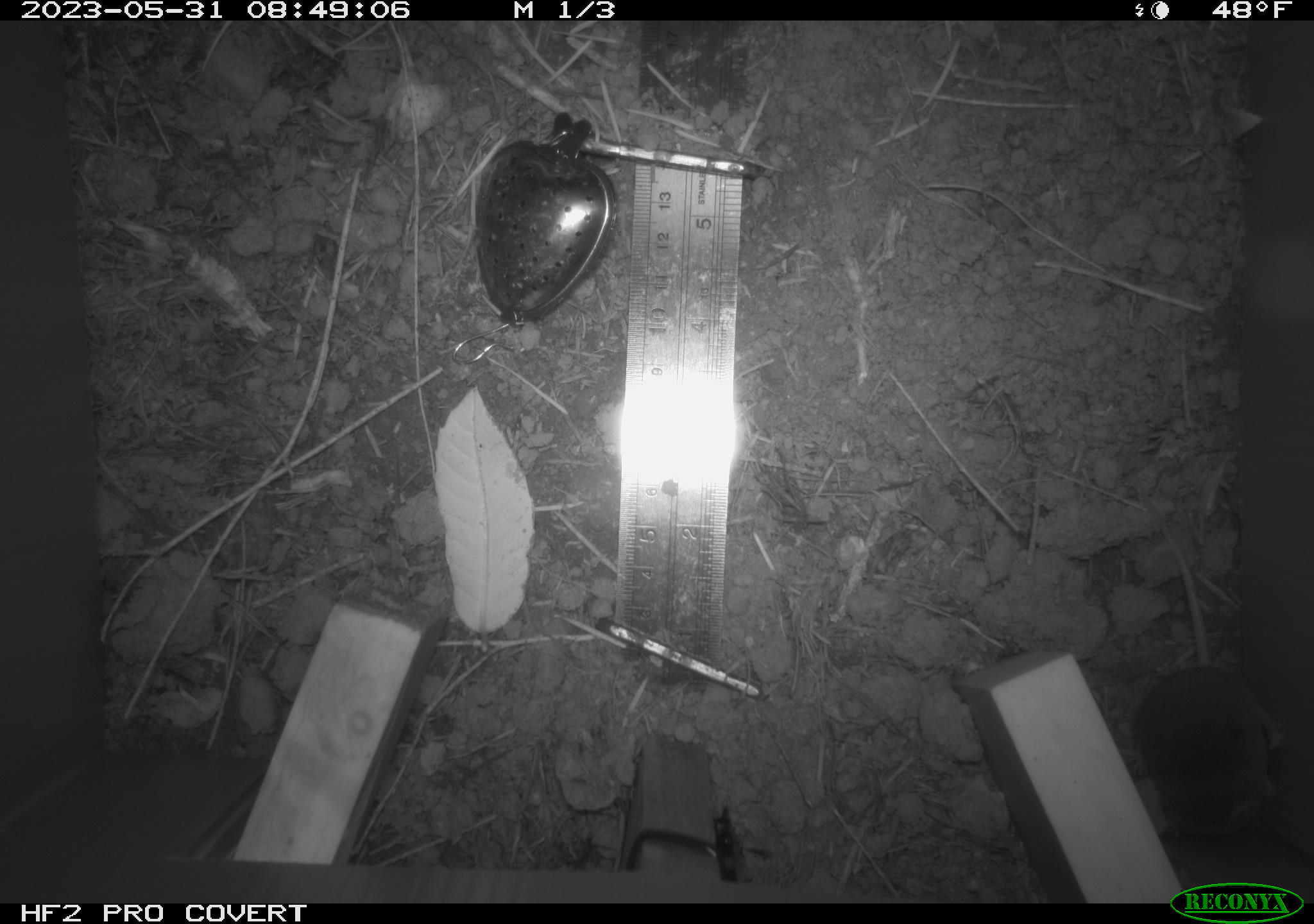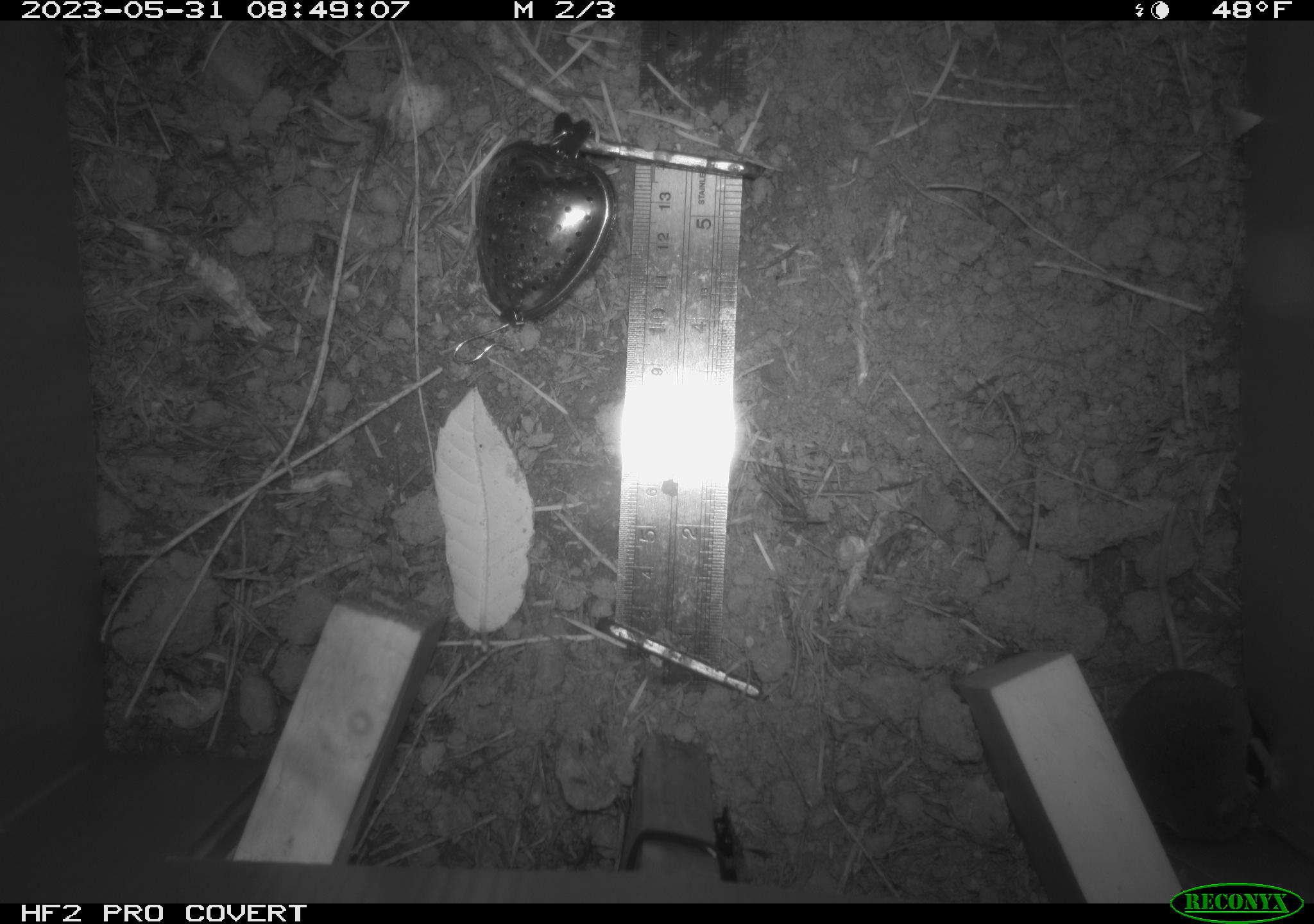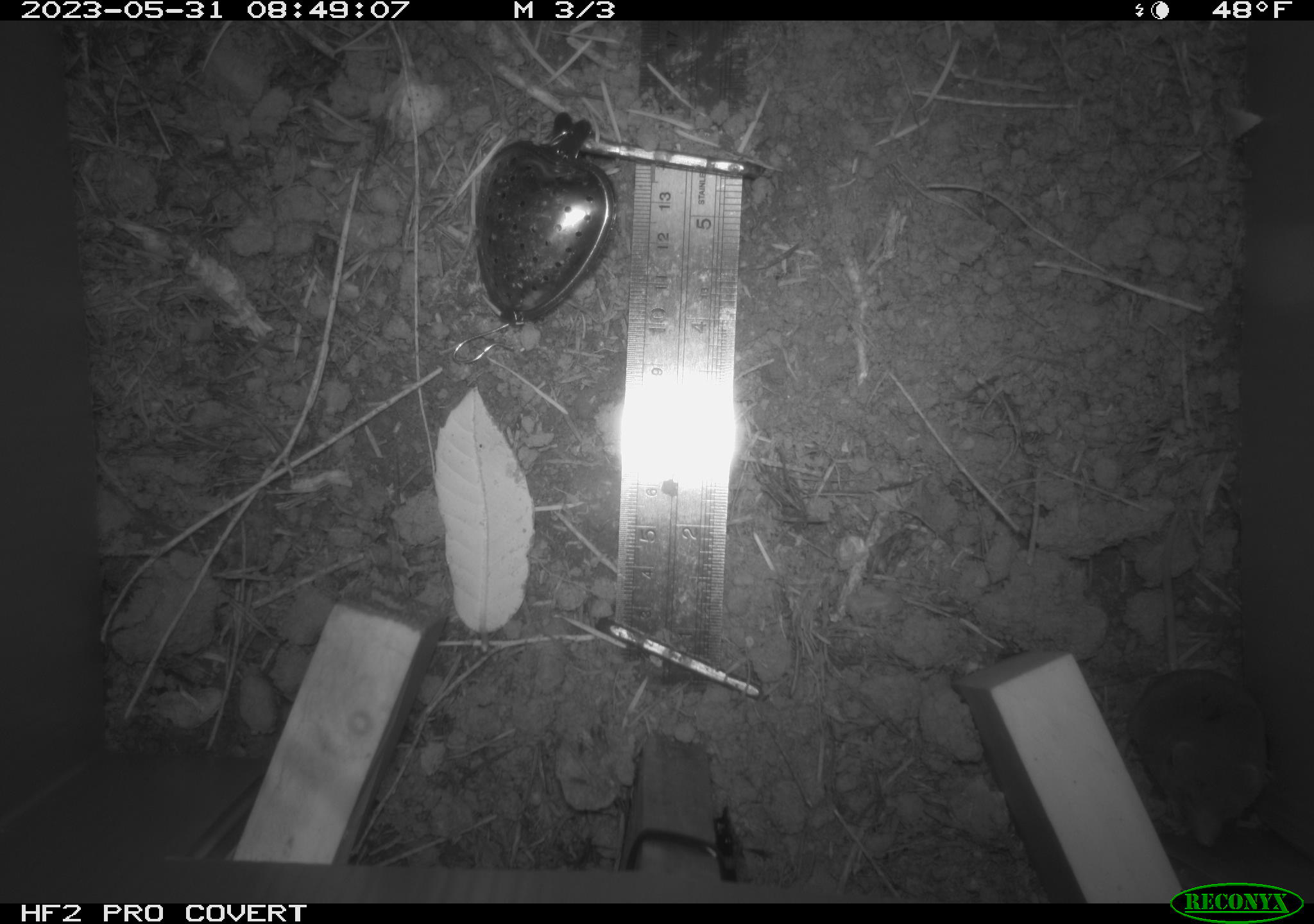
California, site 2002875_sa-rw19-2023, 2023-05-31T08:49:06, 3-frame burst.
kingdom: Animalia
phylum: Chordata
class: Mammalia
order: Eulipotyphla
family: Soricidae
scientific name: Soricidae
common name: shrews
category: soricidae family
Soricidae family (shrews) (Soricidae).